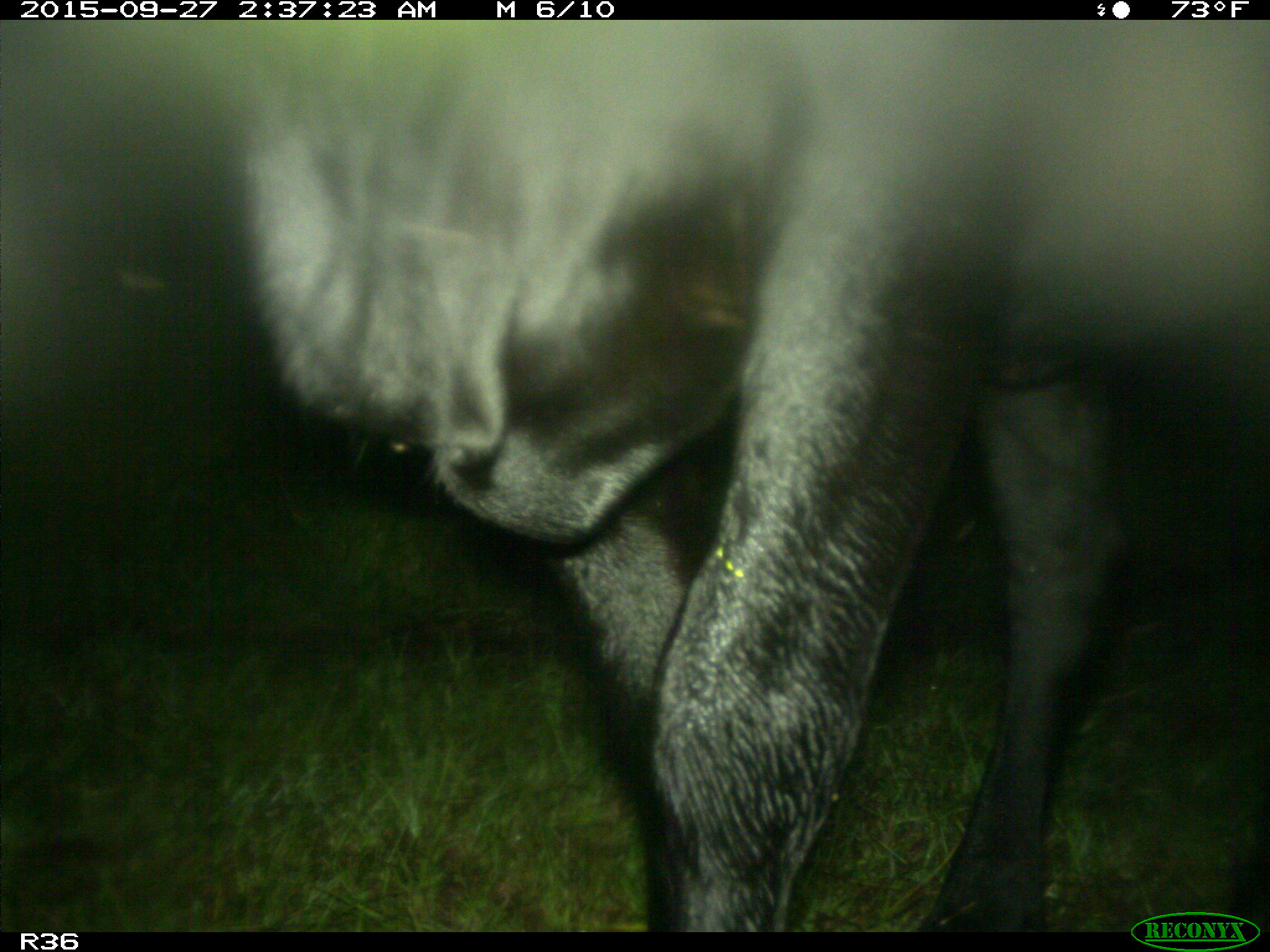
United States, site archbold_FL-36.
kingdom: Animalia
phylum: Chordata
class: Mammalia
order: Artiodactyla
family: Bovidae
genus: Bos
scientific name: Bos taurus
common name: domestic cow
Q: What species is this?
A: Bos taurus (domestic cow).